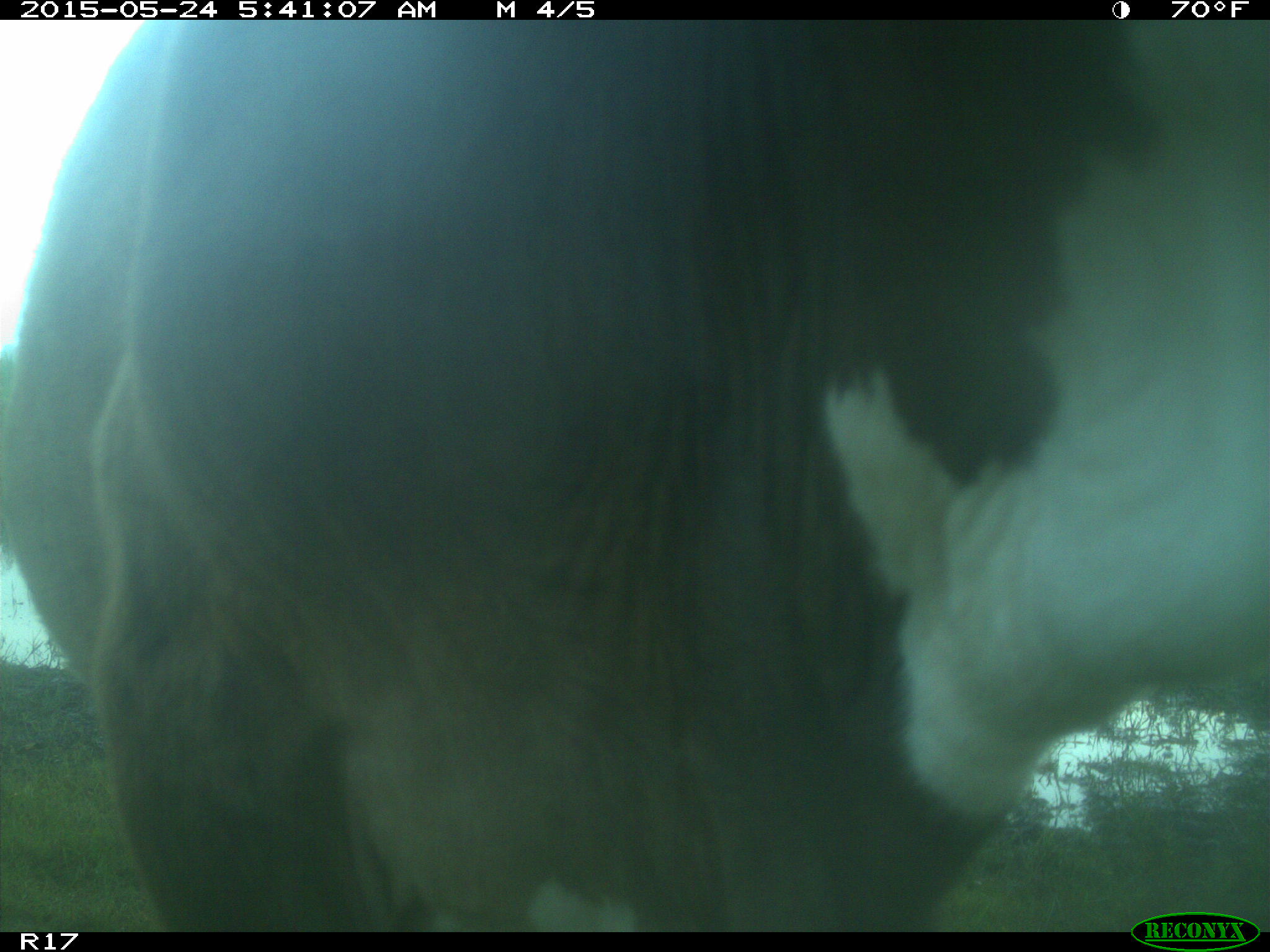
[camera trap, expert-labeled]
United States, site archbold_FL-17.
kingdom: Animalia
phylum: Chordata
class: Mammalia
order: Artiodactyla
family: Bovidae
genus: Bos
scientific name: Bos taurus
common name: domestic cow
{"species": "Bos taurus (domestic cow)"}